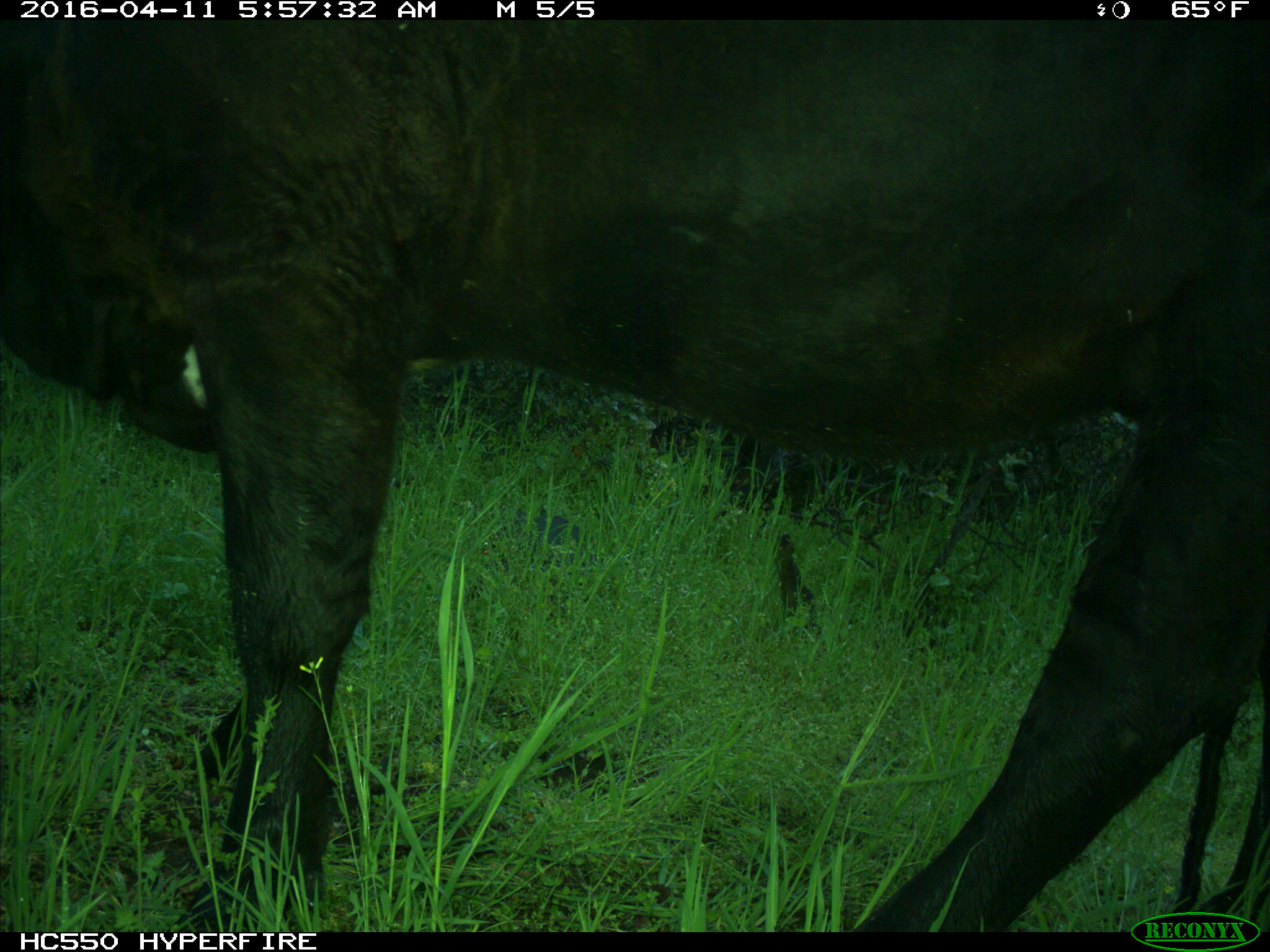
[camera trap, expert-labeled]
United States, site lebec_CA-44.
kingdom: Animalia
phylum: Chordata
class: Mammalia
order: Artiodactyla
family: Bovidae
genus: Bos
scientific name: Bos taurus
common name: domestic cow